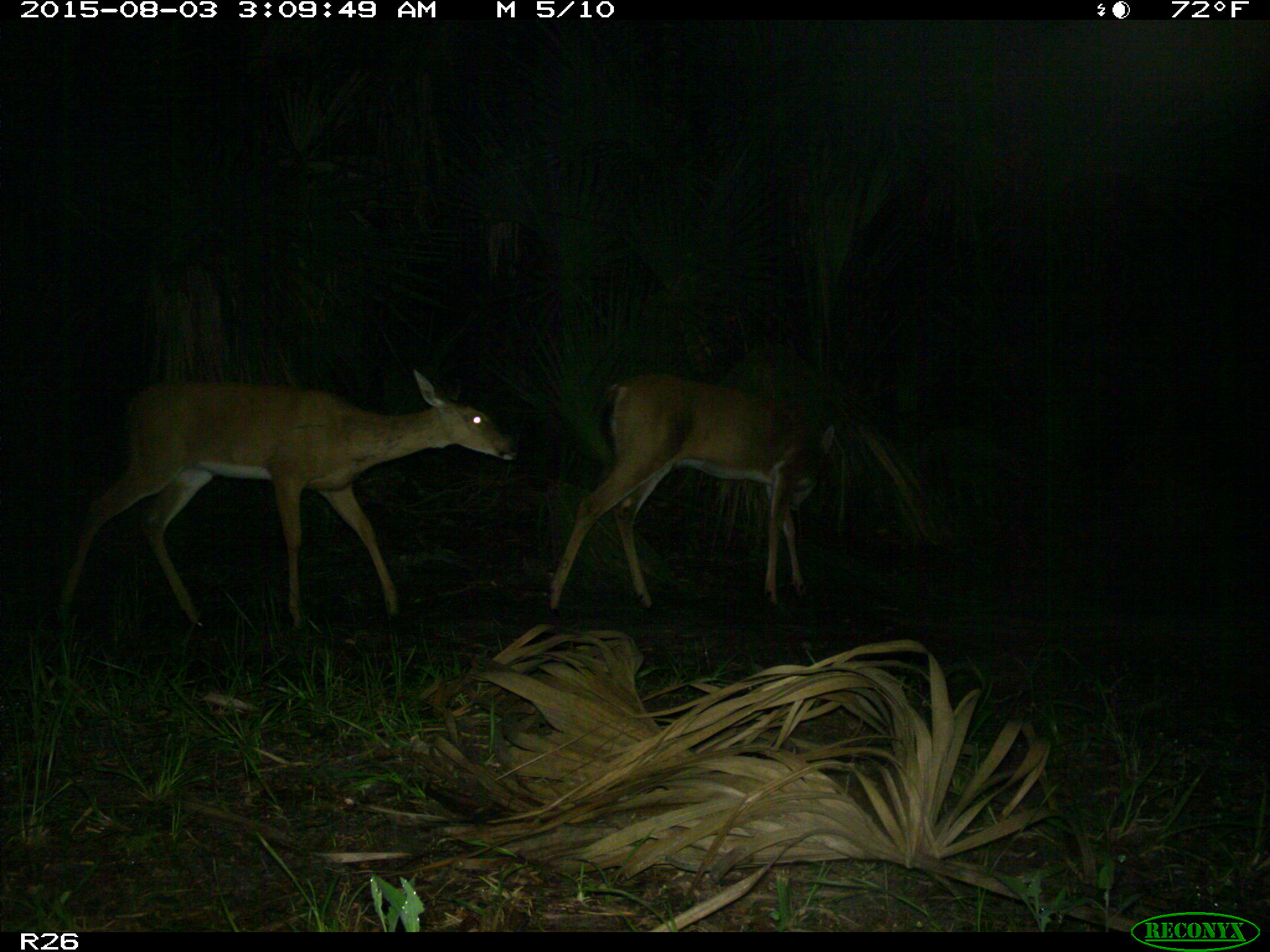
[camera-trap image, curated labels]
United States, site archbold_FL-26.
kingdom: Animalia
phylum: Chordata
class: Mammalia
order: Artiodactyla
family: Cervidae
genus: Odocoileus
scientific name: Odocoileus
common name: deer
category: unidentified deer